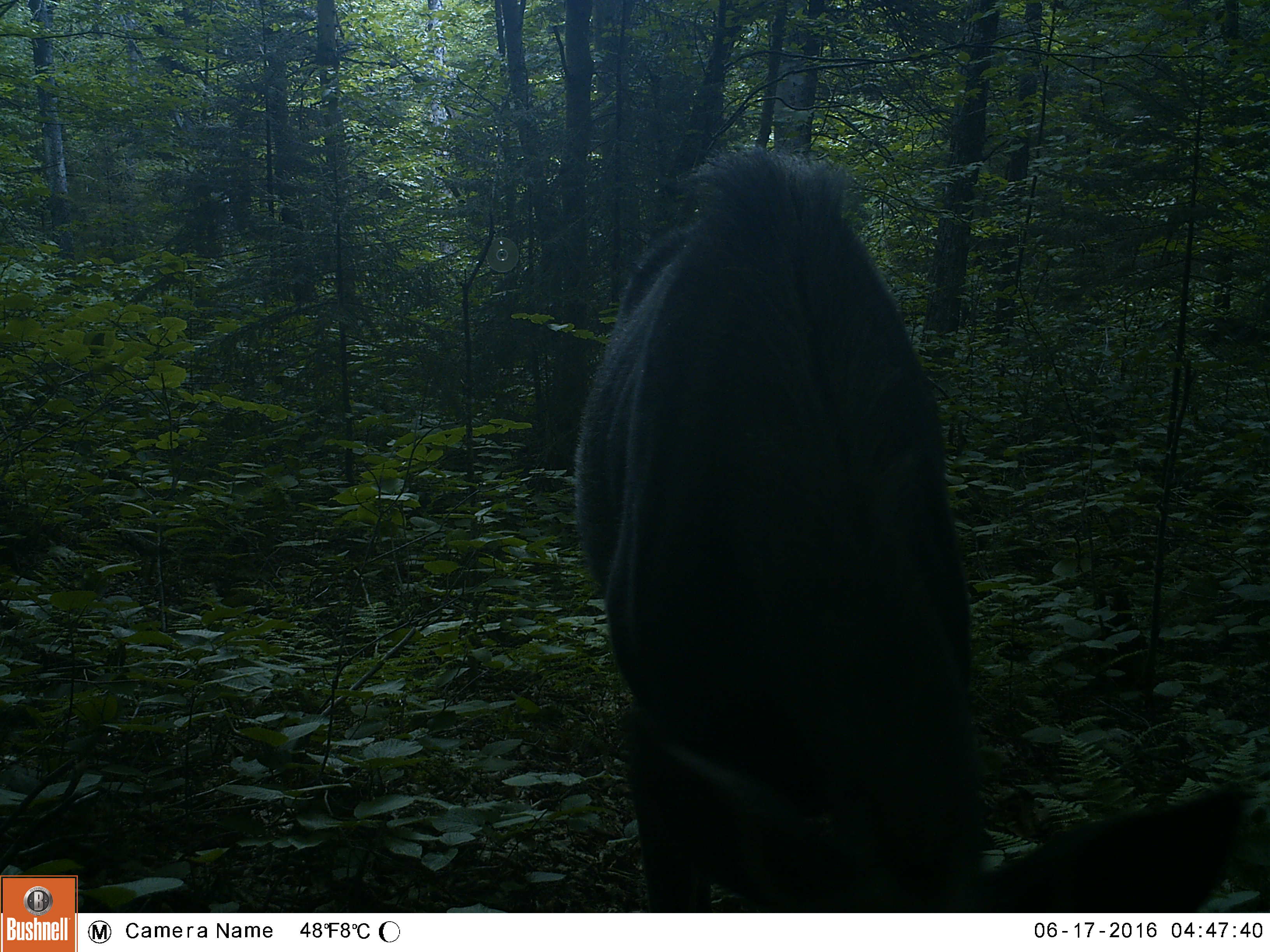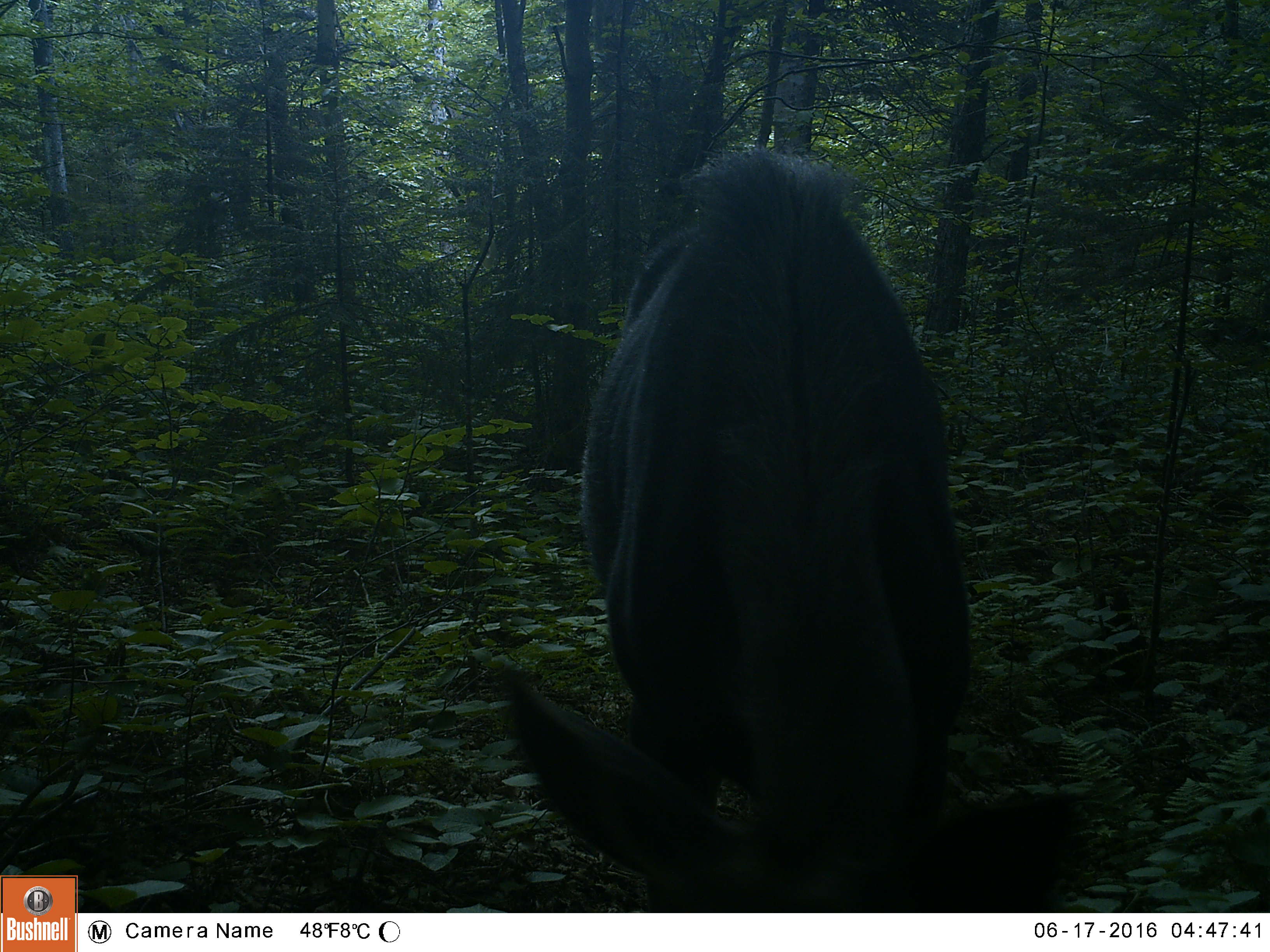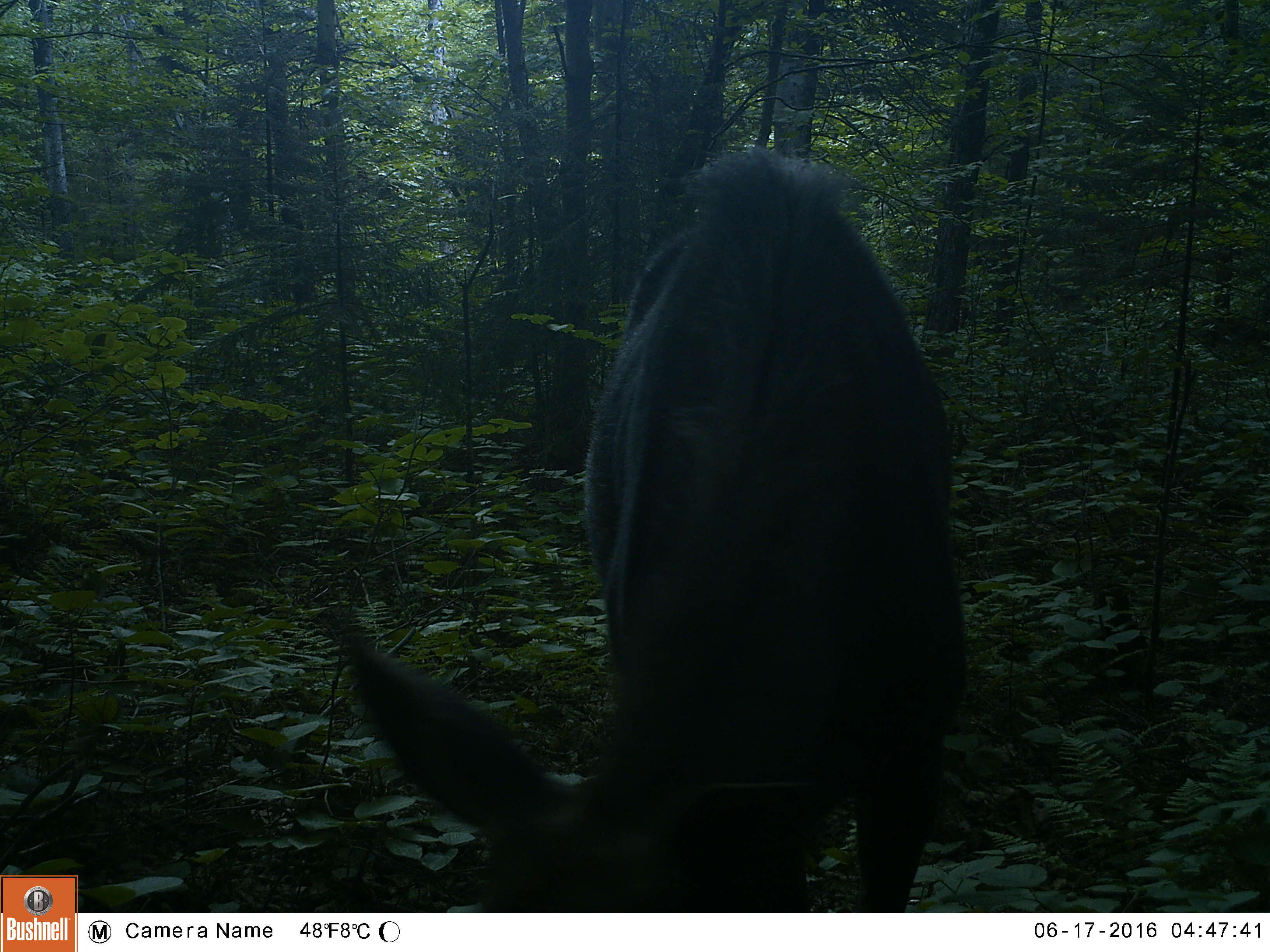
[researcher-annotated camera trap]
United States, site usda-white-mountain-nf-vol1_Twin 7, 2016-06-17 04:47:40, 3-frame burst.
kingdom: Animalia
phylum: Chordata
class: Mammalia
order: Artiodactyla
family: Cervidae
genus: Alces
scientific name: Alces alces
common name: moose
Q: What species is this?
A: Moose (Alces alces).